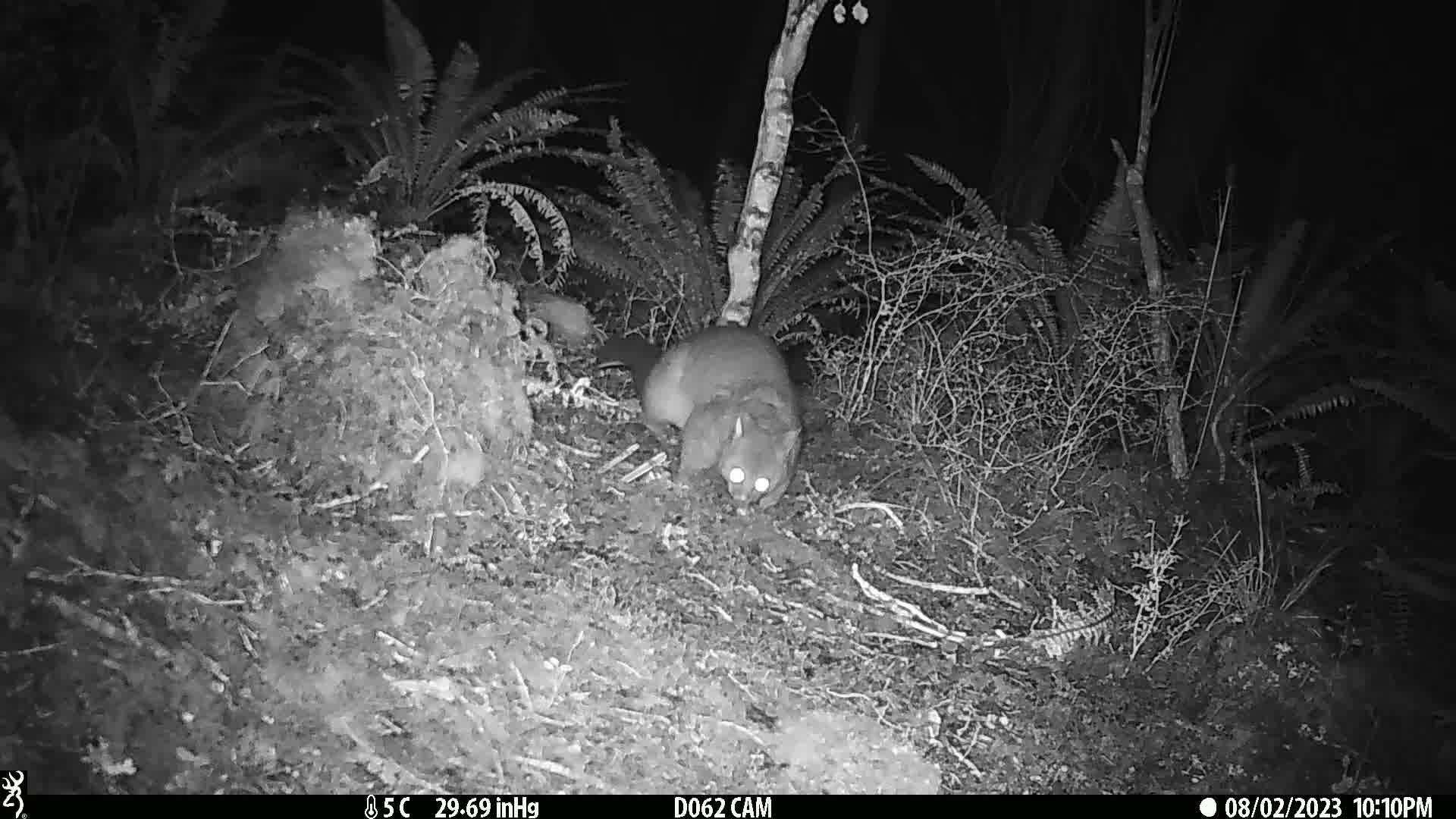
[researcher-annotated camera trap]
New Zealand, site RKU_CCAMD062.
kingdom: Animalia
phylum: Chordata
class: Mammalia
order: Diprotodontia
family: Phalangeridae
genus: Trichosurus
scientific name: Trichosurus vulpecula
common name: common brushtail possum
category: possum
Possum (common brushtail possum) (Trichosurus vulpecula).